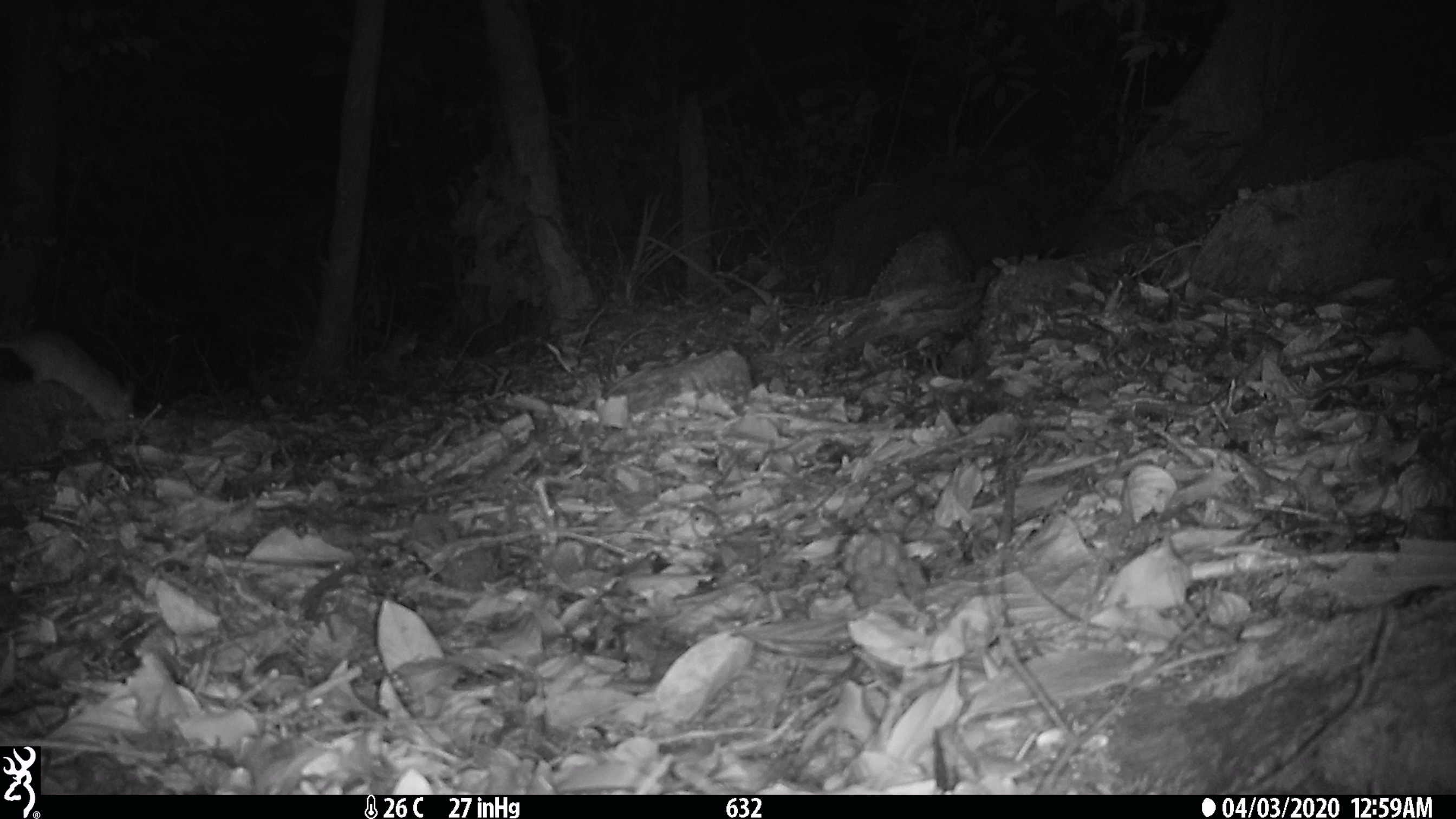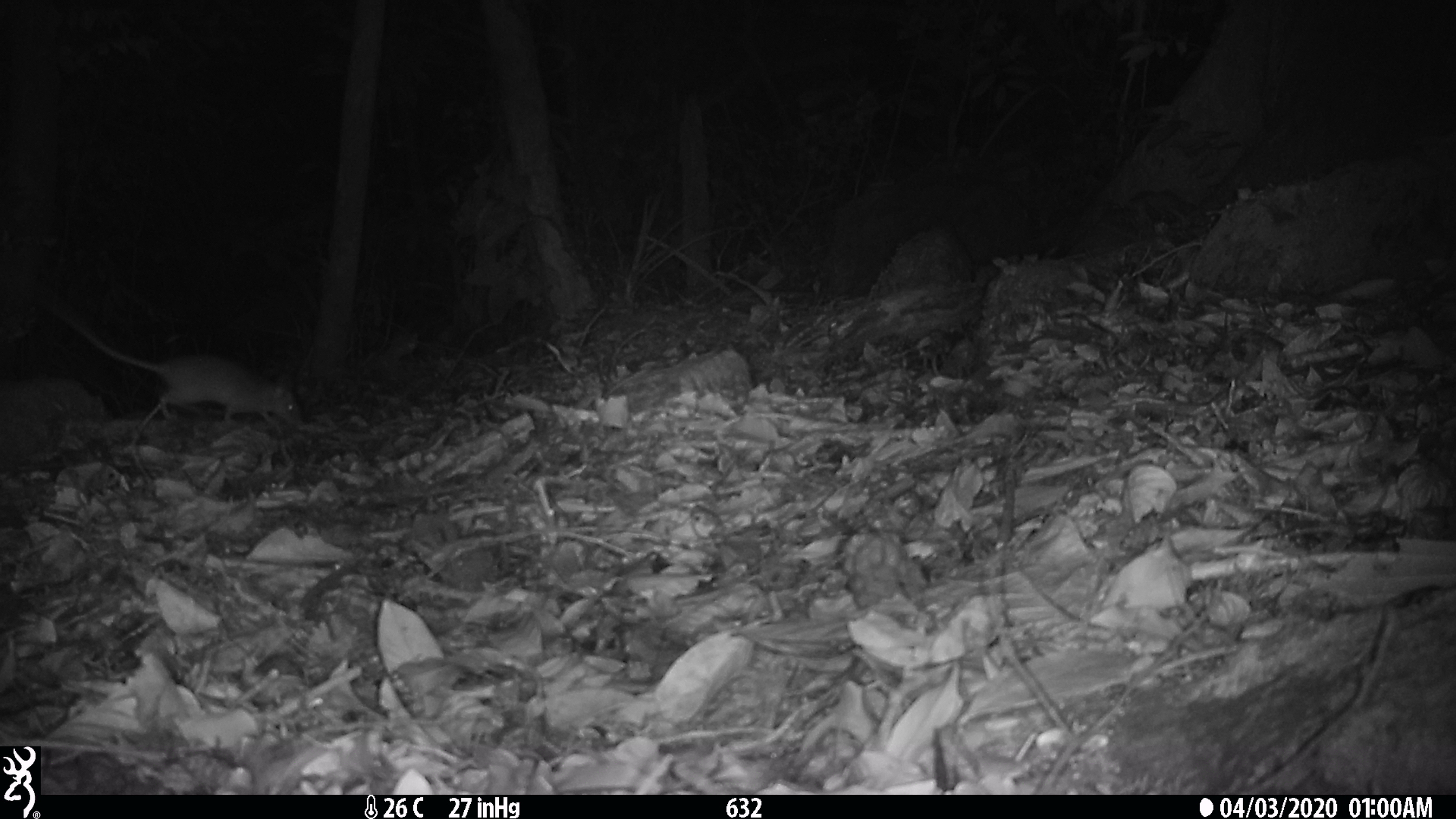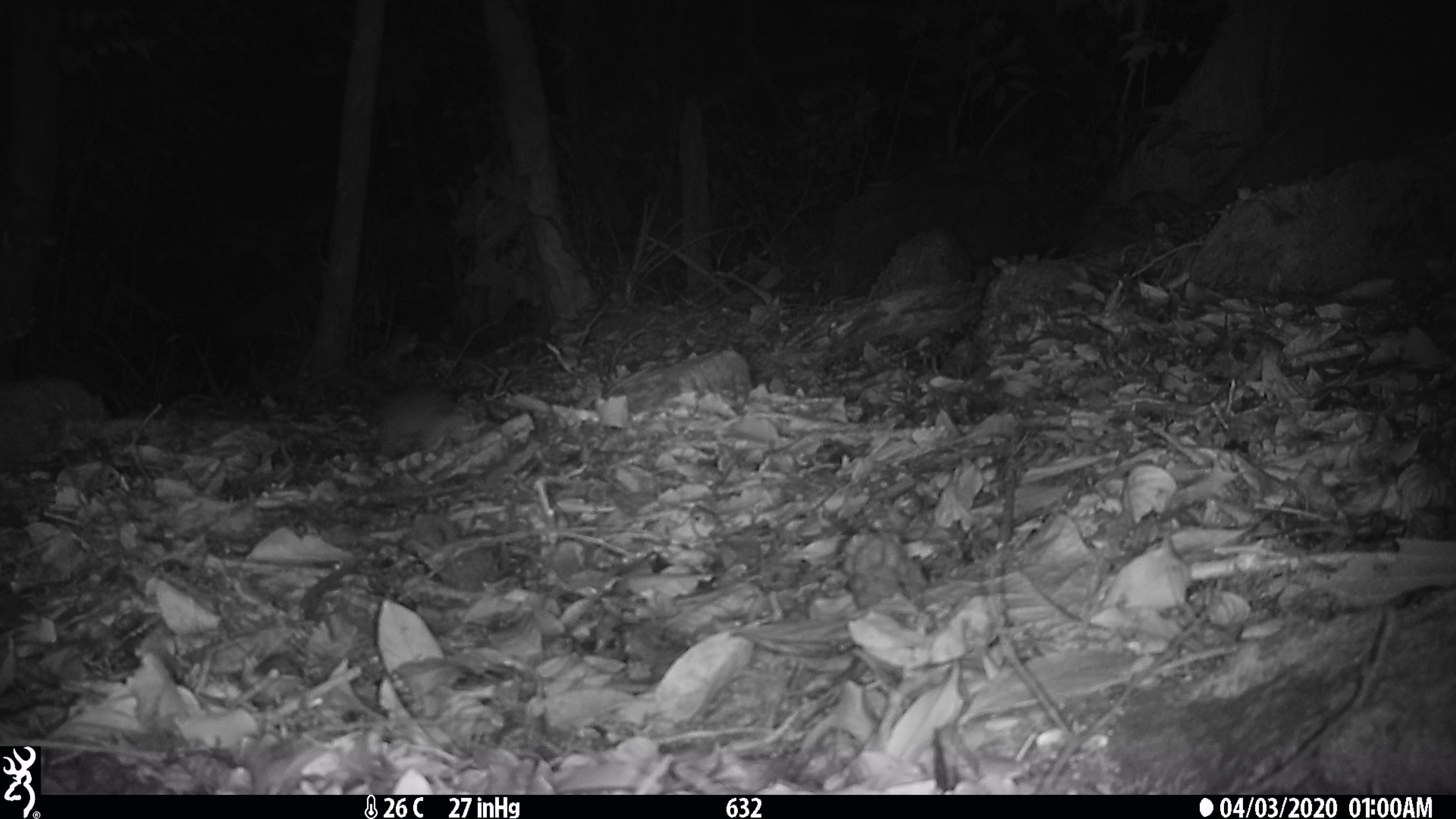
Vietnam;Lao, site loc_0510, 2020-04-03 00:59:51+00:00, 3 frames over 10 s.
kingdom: Animalia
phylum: Chordata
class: Mammalia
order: Rodentia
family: Muridae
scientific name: Muridae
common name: old-world mice and rats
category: unidentified murid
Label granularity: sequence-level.